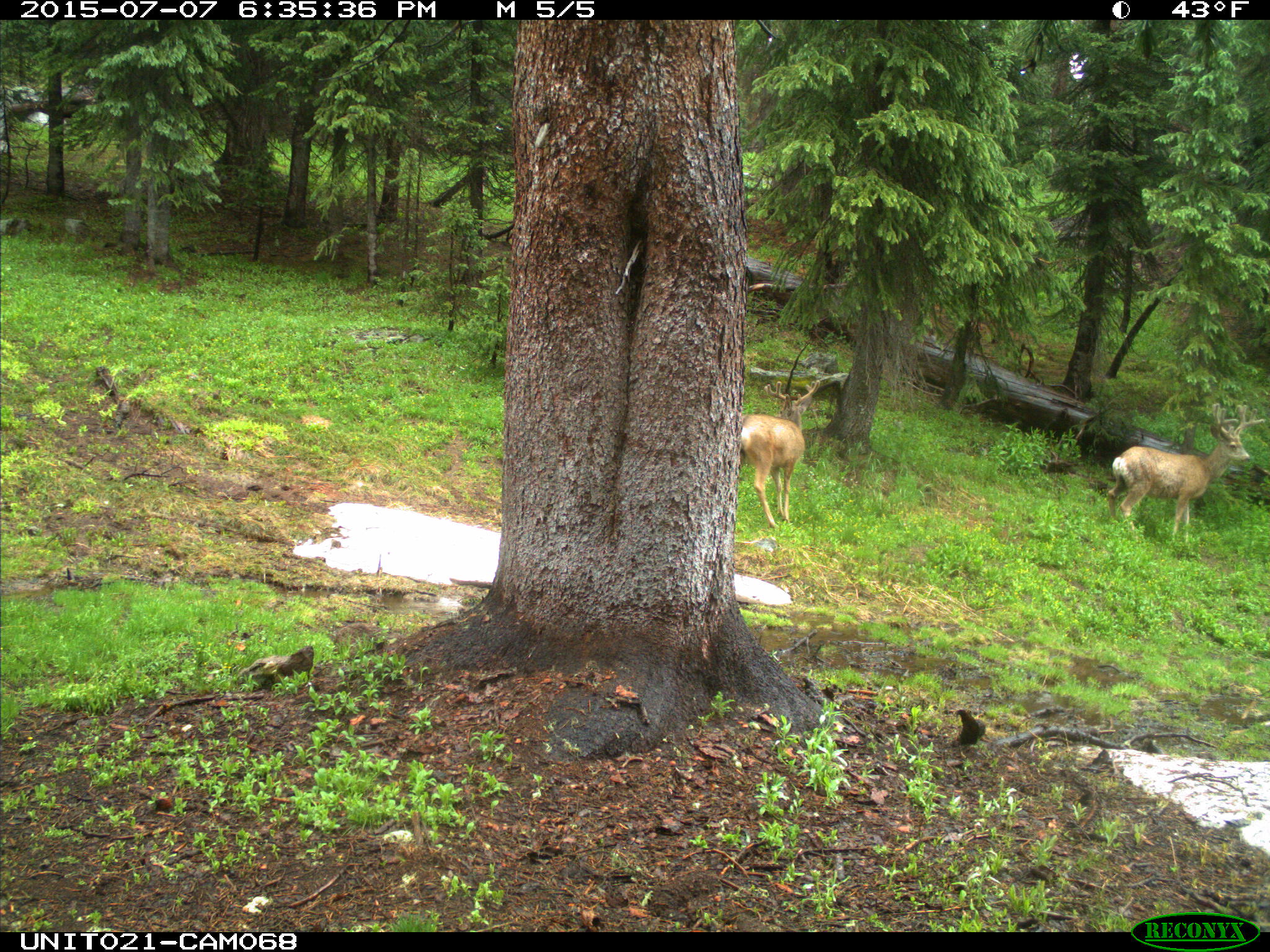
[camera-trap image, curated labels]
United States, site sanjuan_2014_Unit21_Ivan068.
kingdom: Animalia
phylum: Chordata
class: Mammalia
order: Artiodactyla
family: Cervidae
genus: Odocoileus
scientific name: Odocoileus hemionus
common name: mule deer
Odocoileus hemionus (mule deer).